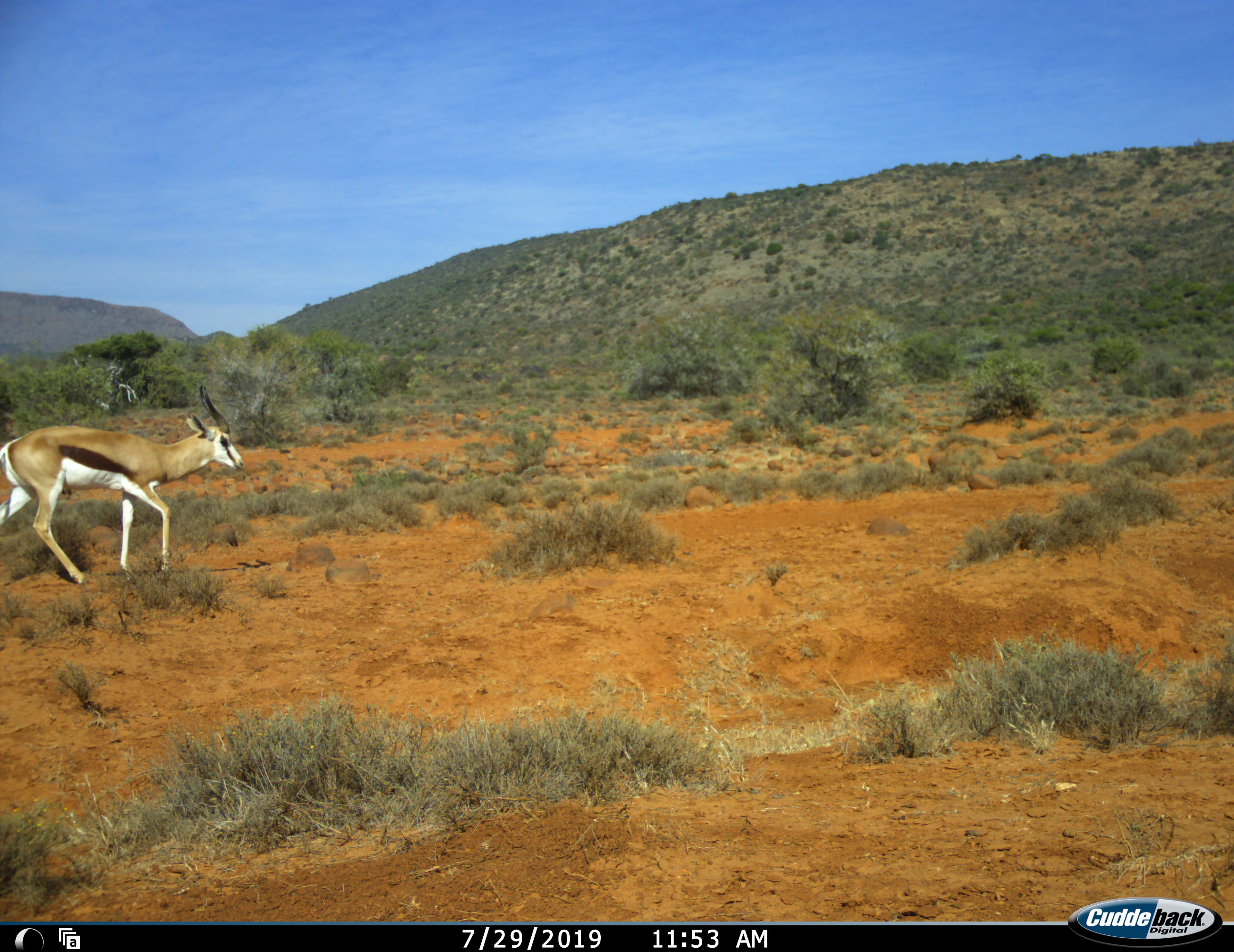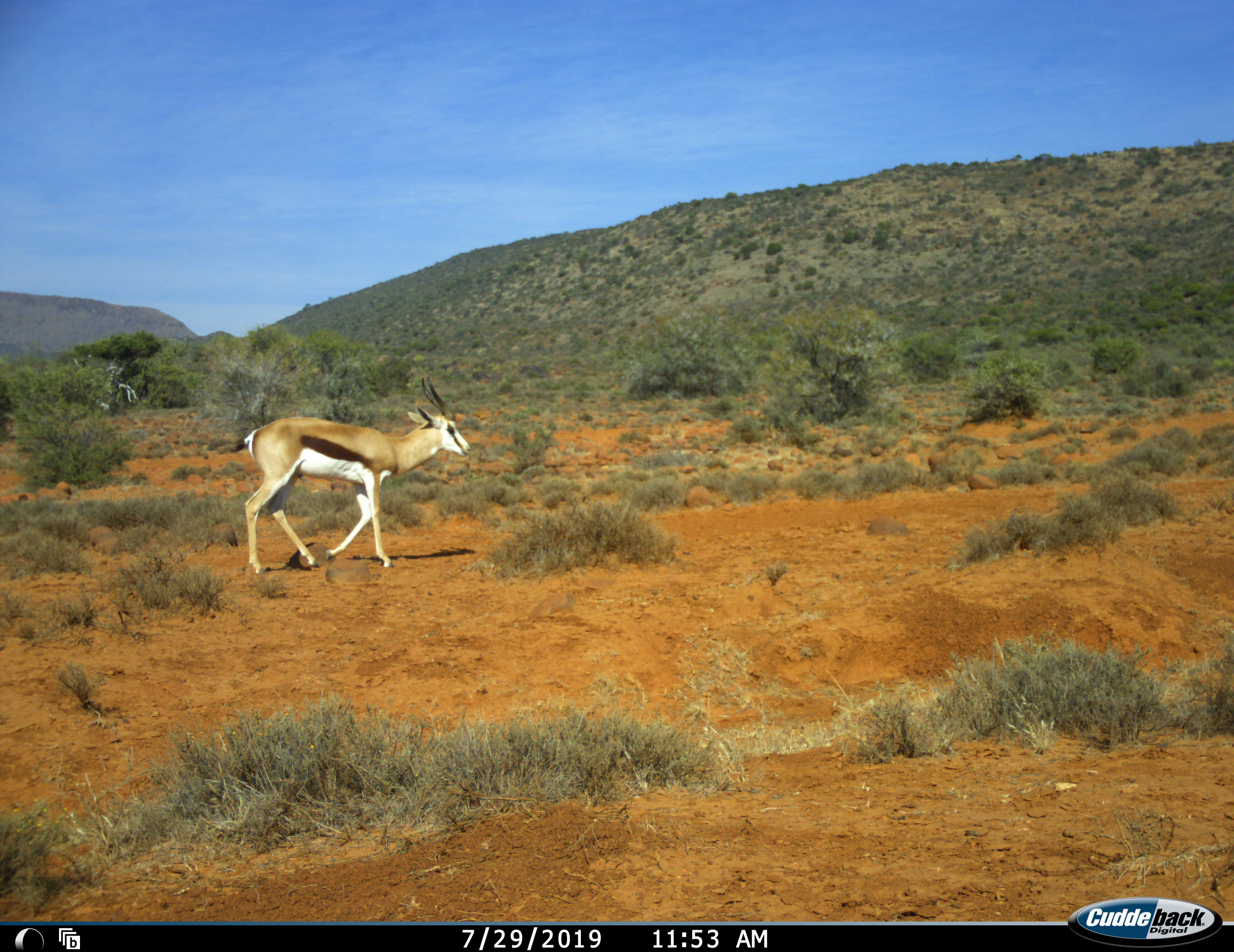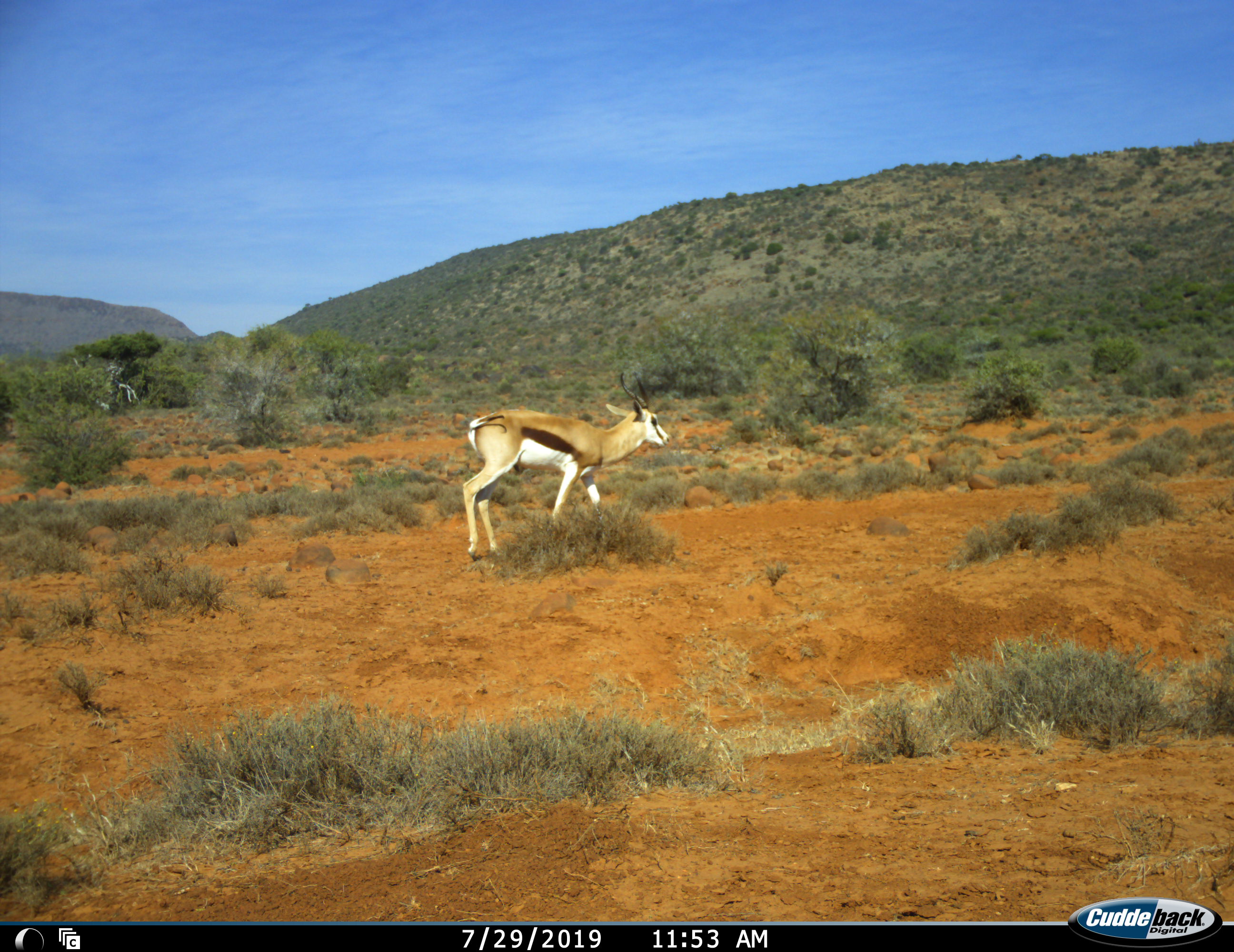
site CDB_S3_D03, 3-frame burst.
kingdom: Animalia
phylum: Chordata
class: Mammalia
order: Artiodactyla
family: Bovidae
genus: Antidorcas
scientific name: Antidorcas marsupialis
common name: springbok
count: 1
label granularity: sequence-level